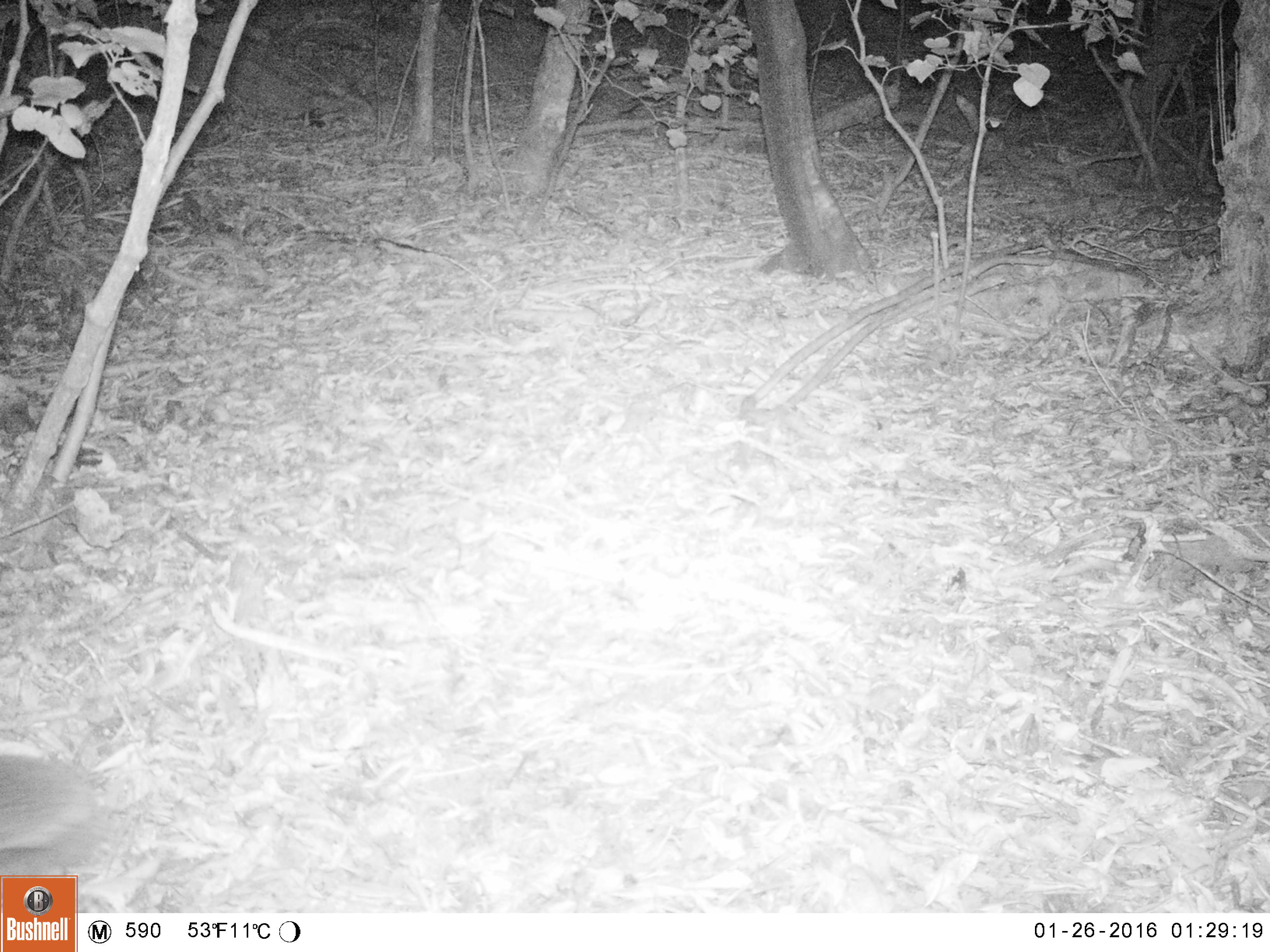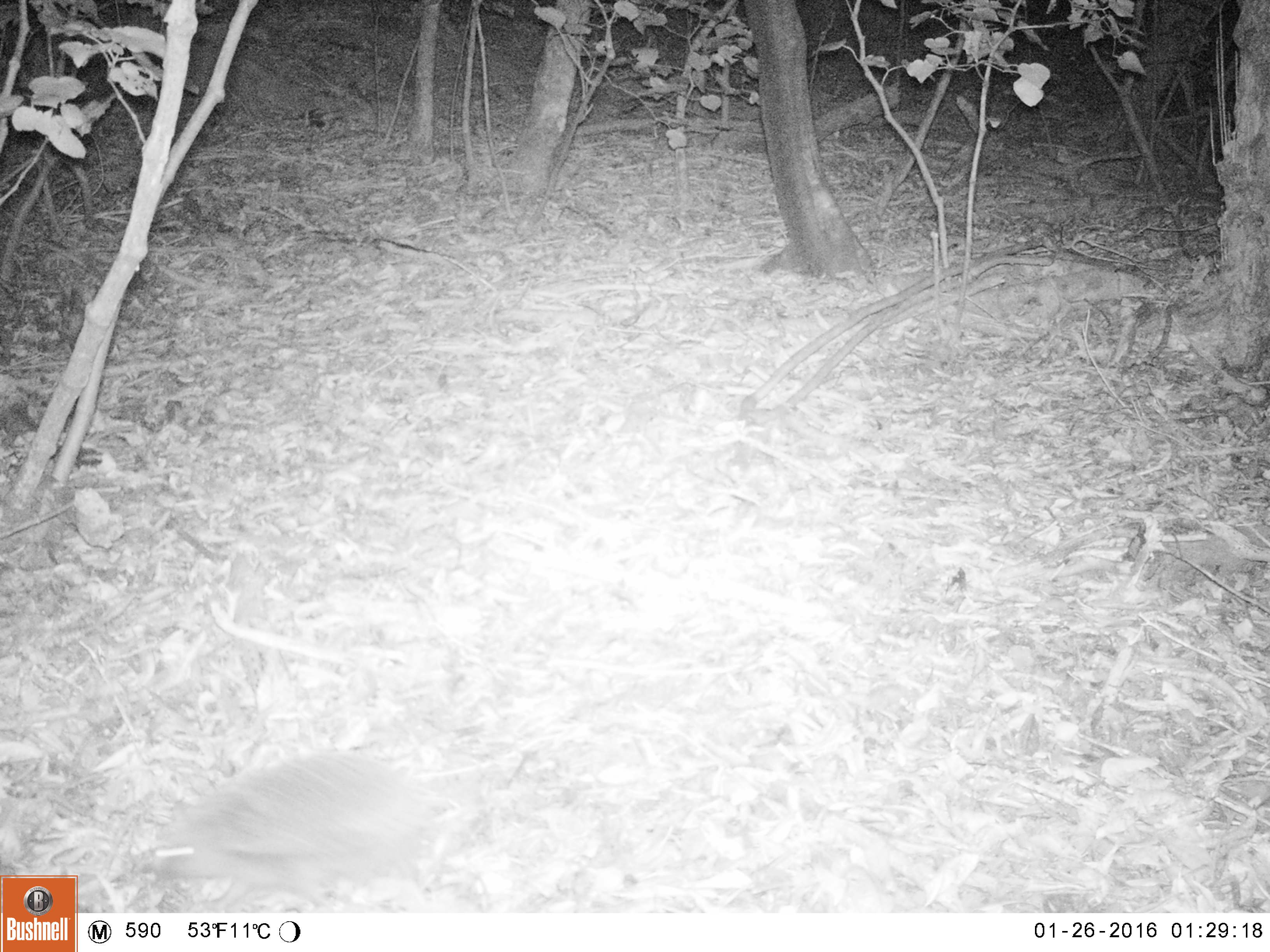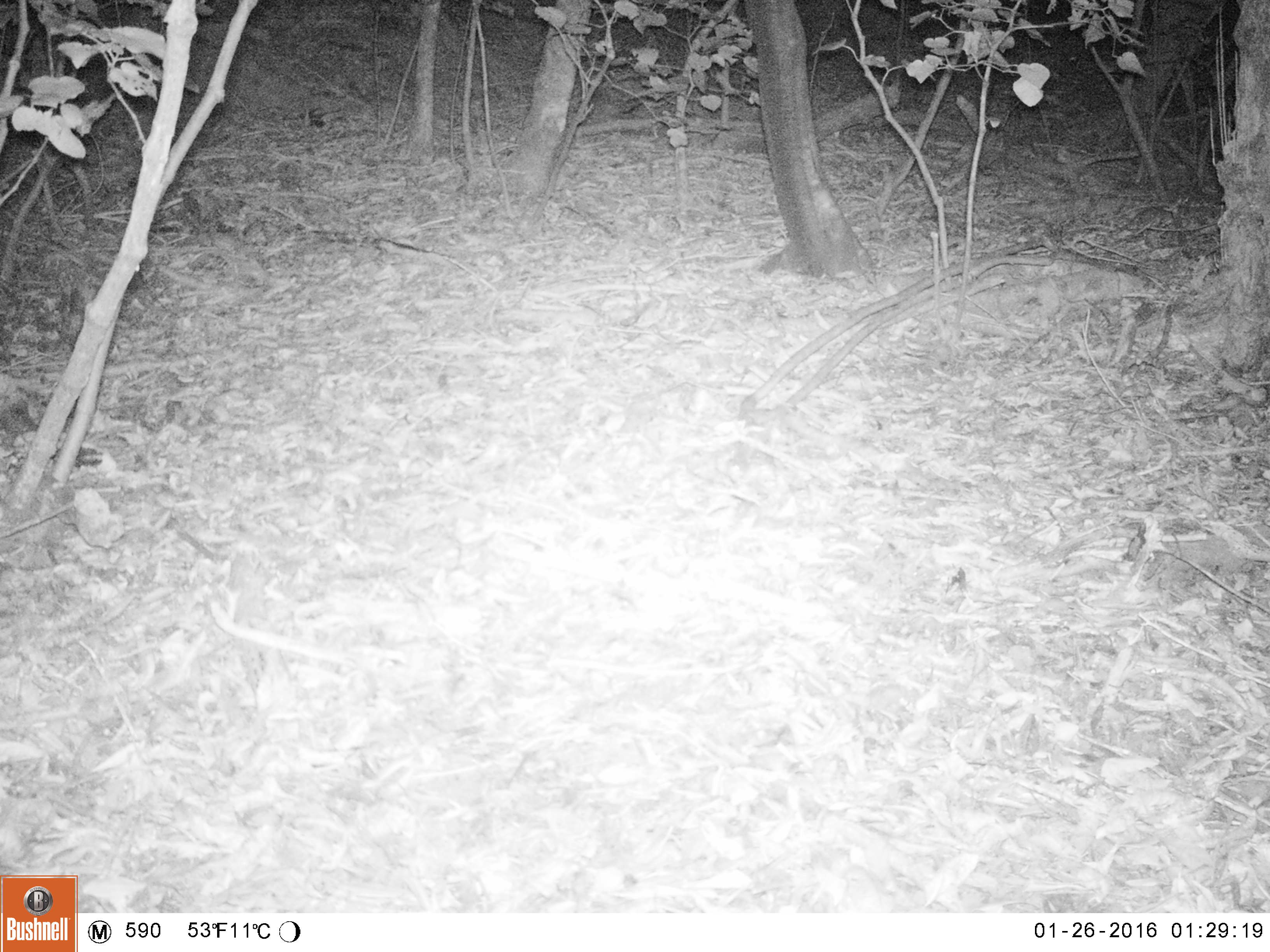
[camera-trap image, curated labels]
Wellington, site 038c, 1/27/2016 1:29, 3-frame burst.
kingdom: Animalia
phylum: Chordata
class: Mammalia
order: Eulipotyphla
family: Erinaceidae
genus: Erinaceus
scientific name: Erinaceus europaeus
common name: hedgehog